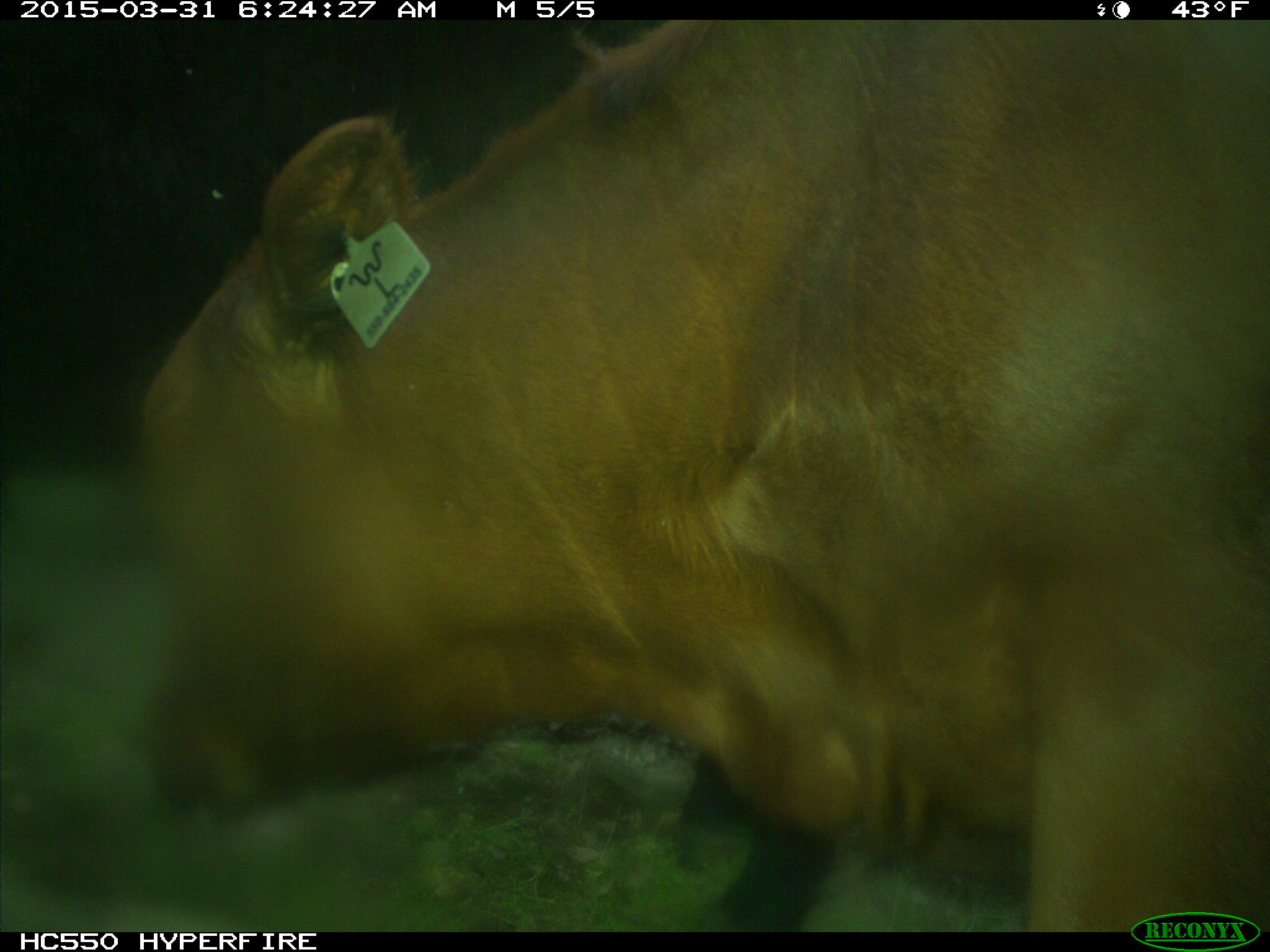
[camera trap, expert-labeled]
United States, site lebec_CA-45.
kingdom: Animalia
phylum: Chordata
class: Mammalia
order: Artiodactyla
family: Bovidae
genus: Bos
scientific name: Bos taurus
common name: domestic cow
Bos taurus (domestic cow).